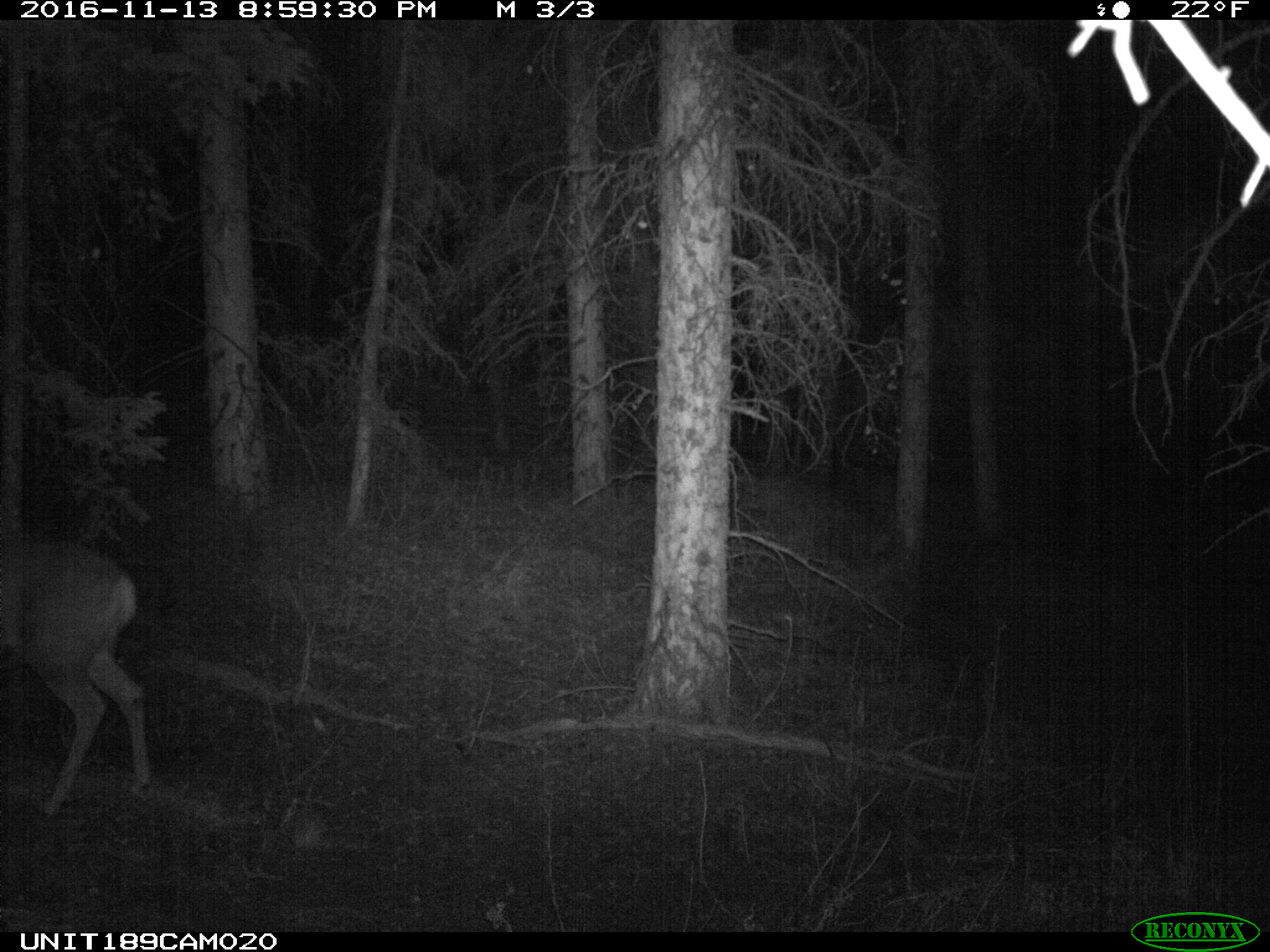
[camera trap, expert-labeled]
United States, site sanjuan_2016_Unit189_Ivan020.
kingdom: Animalia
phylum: Chordata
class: Mammalia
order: Artiodactyla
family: Cervidae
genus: Odocoileus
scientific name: Odocoileus hemionus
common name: mule deer